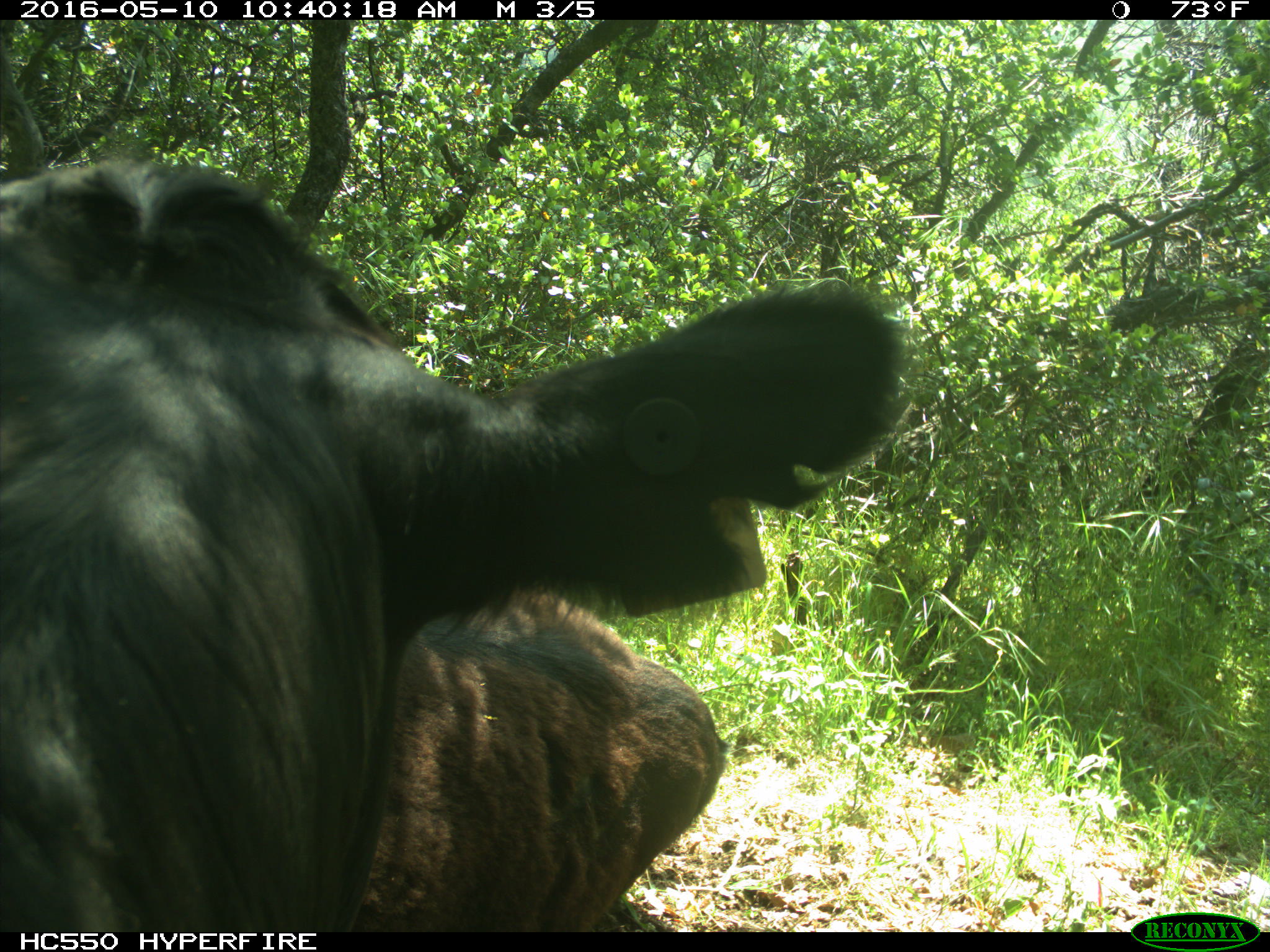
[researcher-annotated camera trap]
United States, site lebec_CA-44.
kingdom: Animalia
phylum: Chordata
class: Mammalia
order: Artiodactyla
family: Bovidae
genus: Bos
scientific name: Bos taurus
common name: domestic cow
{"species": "Bos taurus (domestic cow)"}